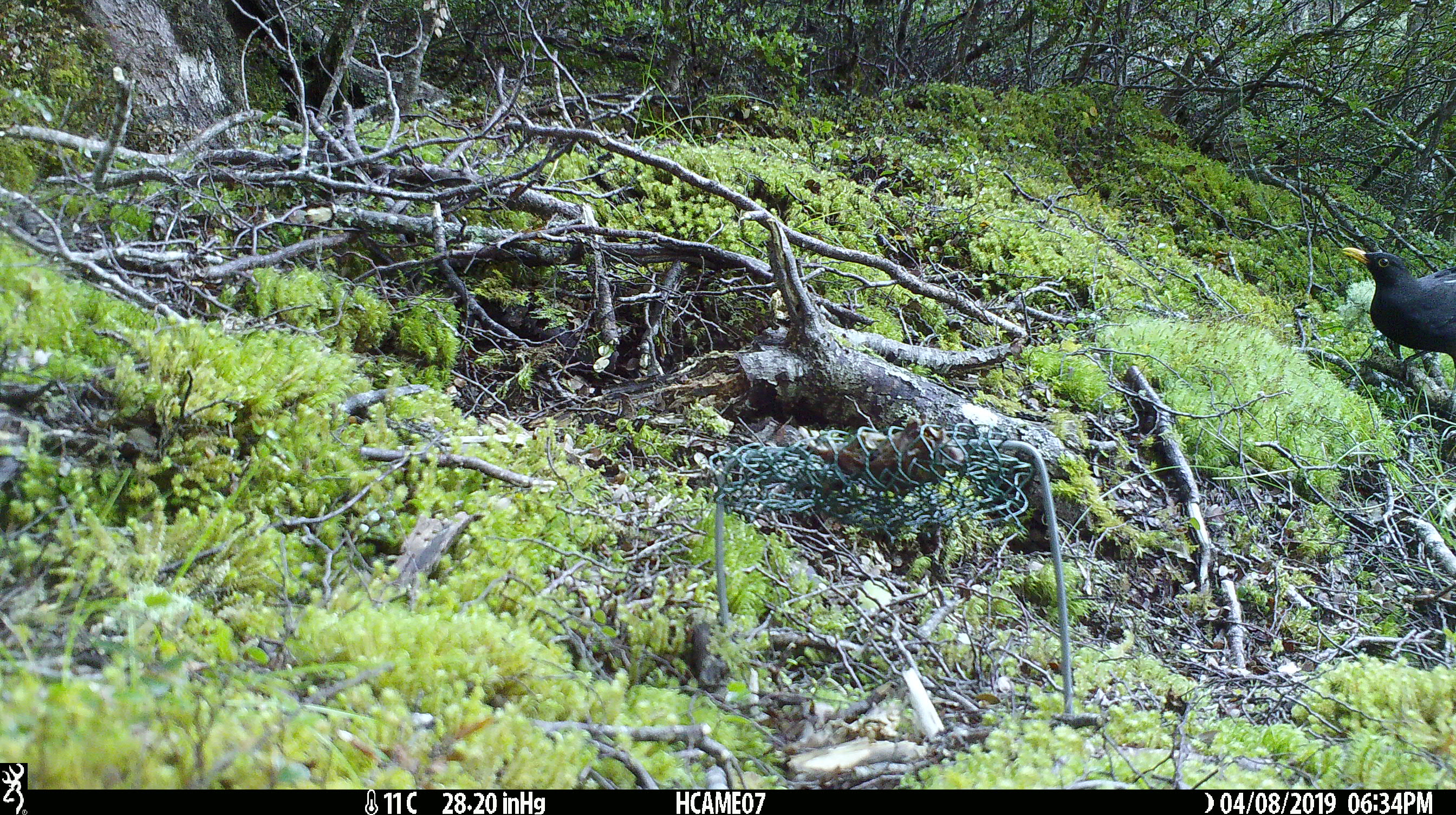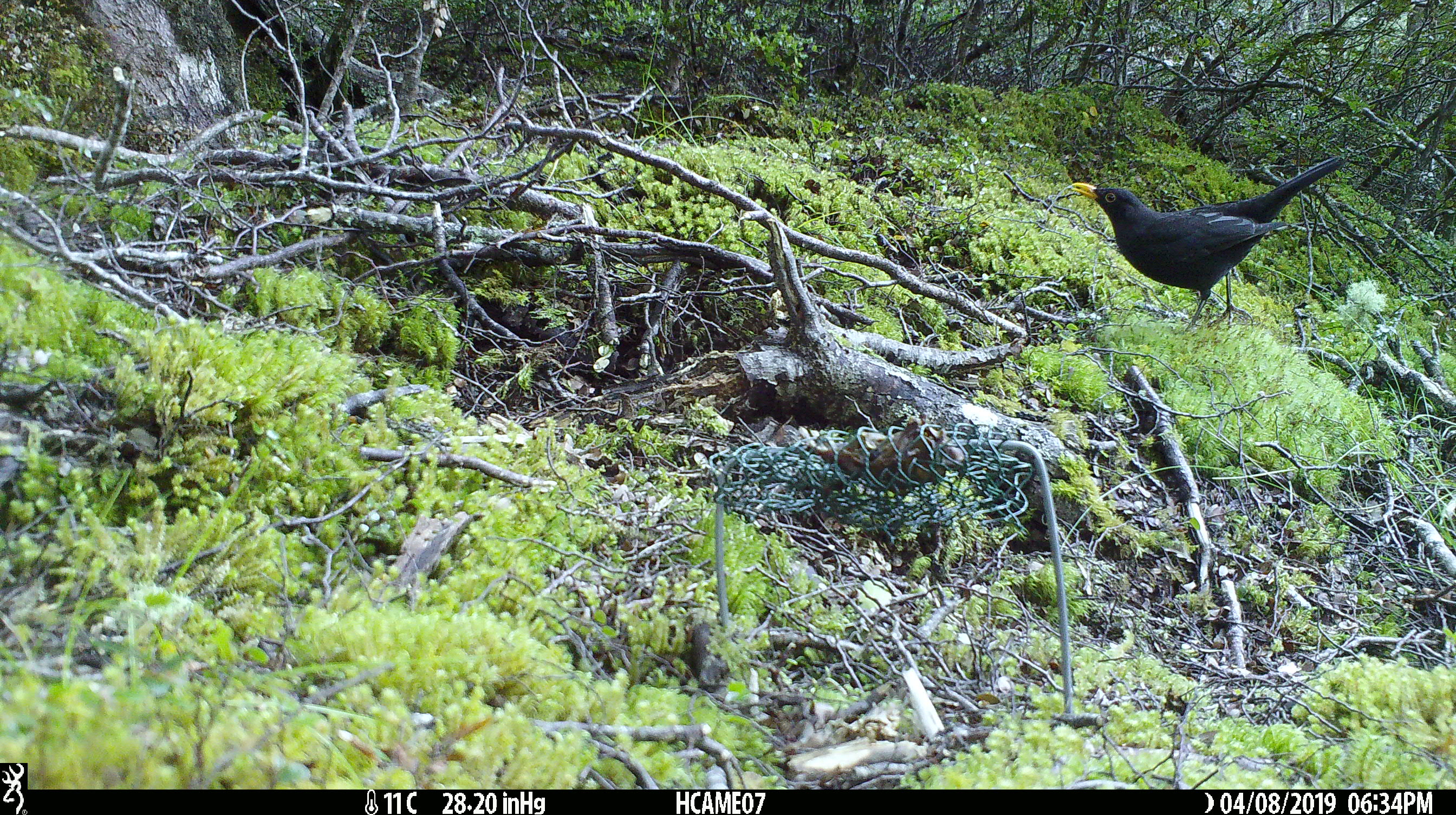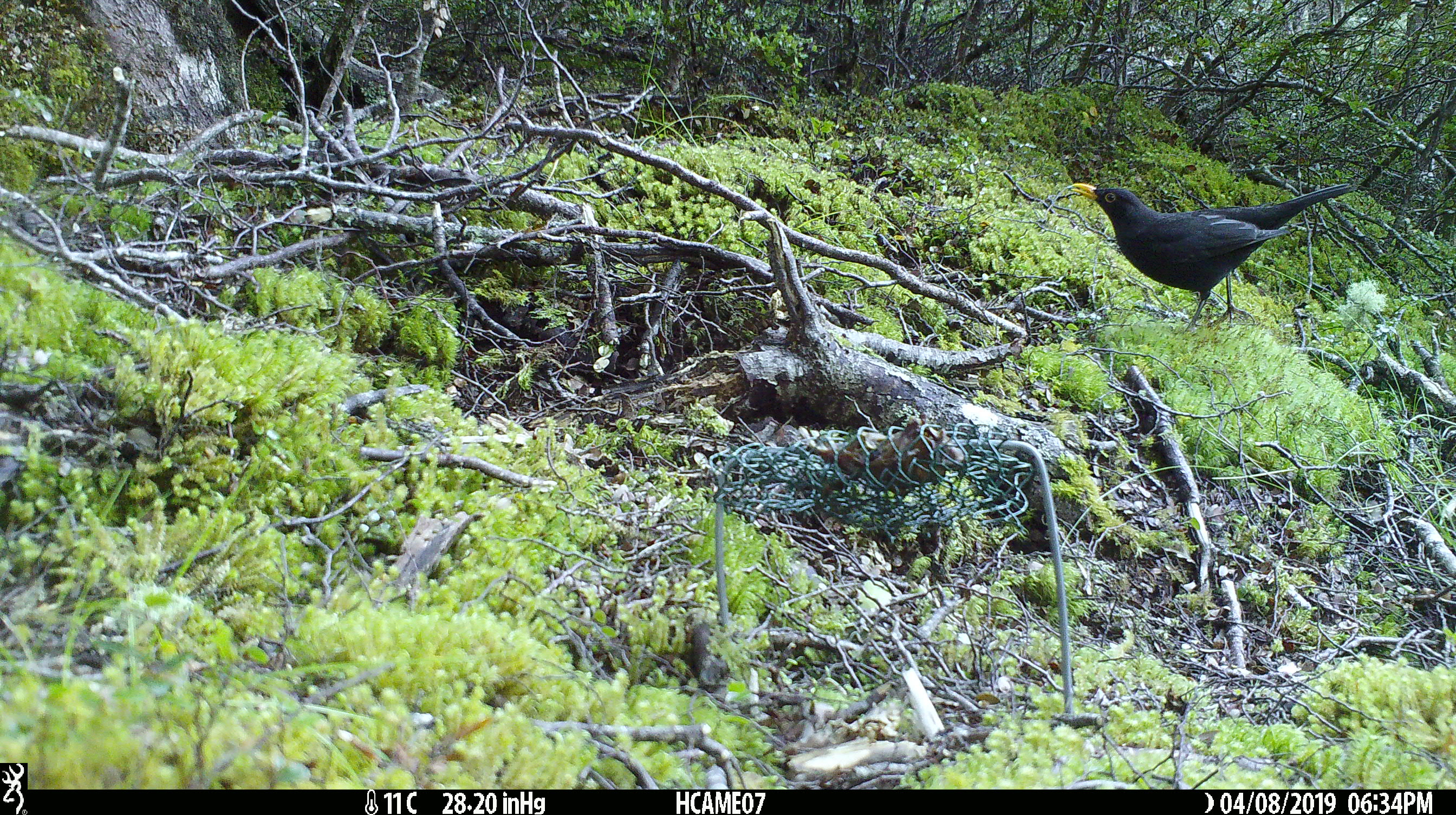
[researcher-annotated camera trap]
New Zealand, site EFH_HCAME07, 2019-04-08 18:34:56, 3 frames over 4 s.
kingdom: Animalia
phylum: Chordata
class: Aves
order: Passeriformes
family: Turdidae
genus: Turdus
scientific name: Turdus merula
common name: eurasian blackbird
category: blackbird